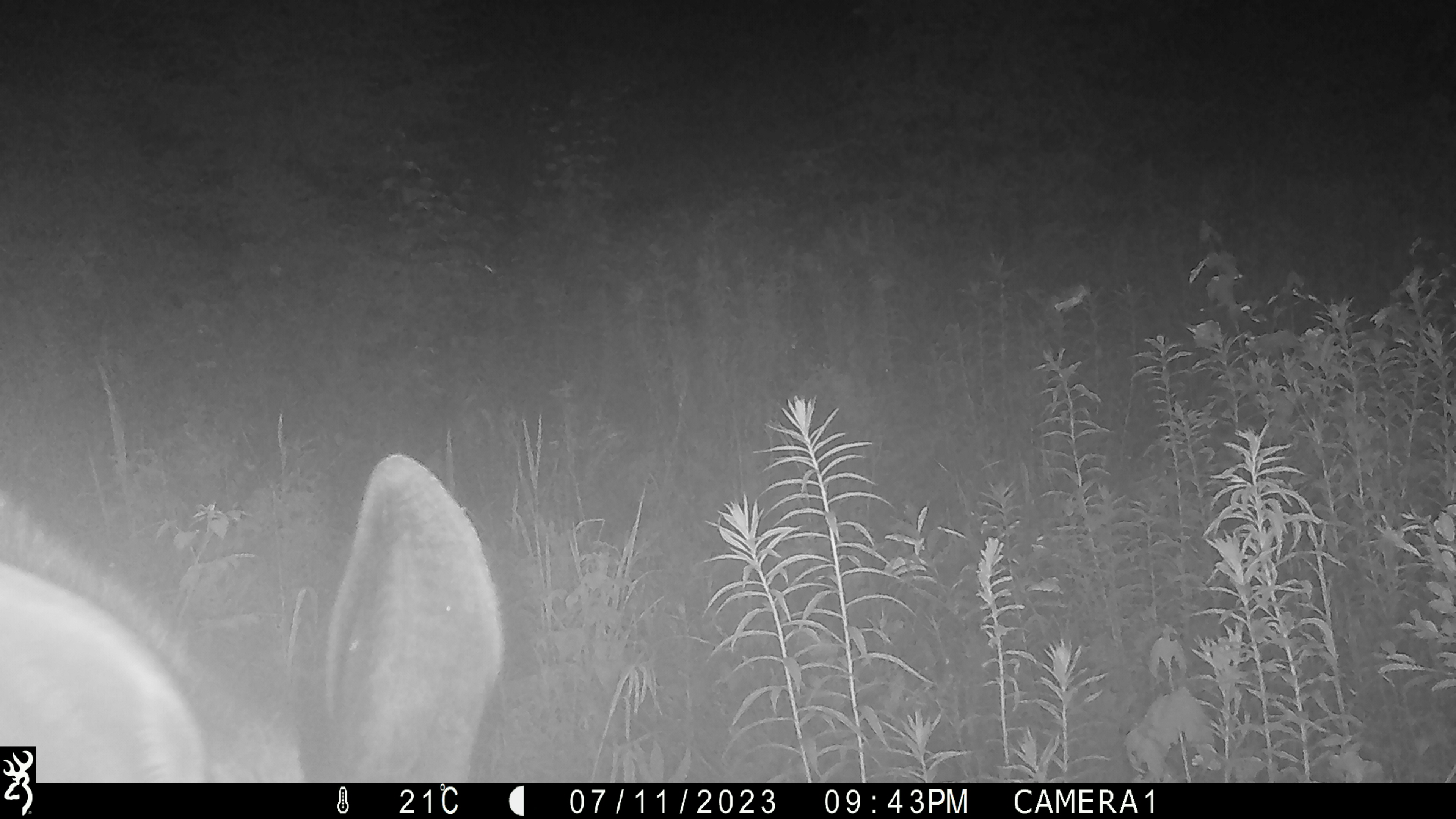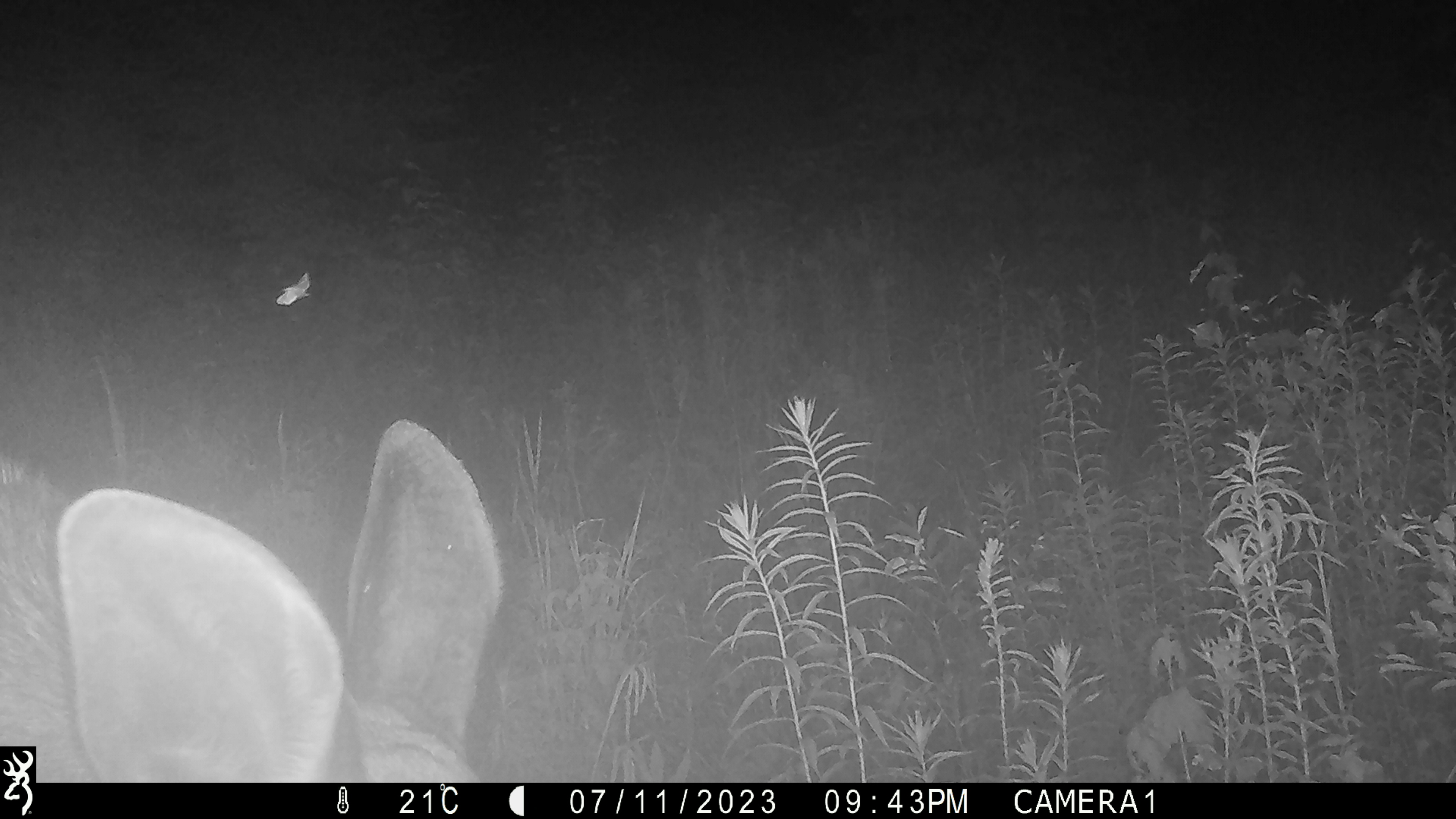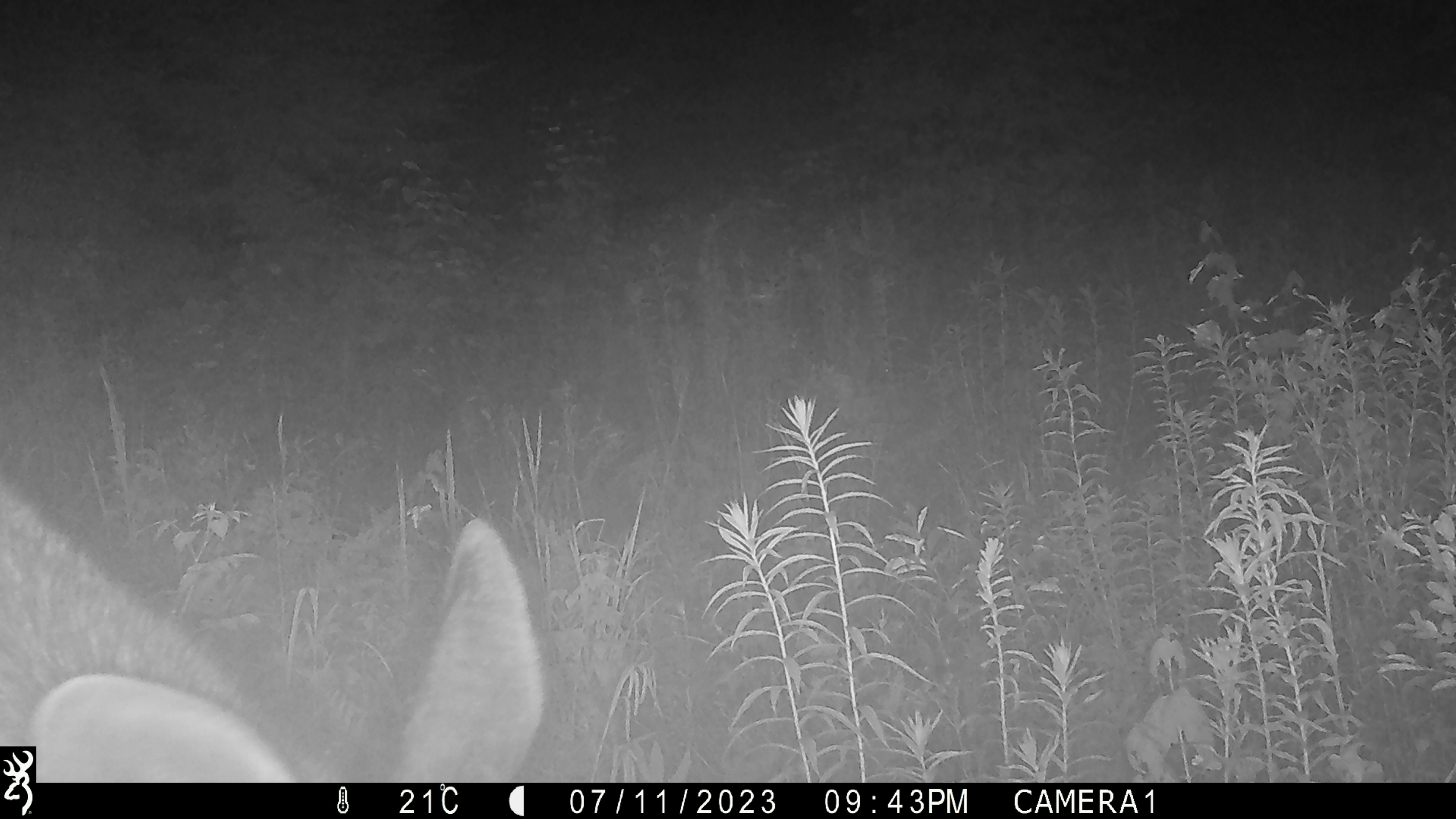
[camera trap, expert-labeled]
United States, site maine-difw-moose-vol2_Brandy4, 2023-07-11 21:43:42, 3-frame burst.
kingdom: Animalia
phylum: Chordata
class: Mammalia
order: Artiodactyla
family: Cervidae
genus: Alces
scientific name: Alces alces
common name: moose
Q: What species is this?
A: Moose (Alces alces).